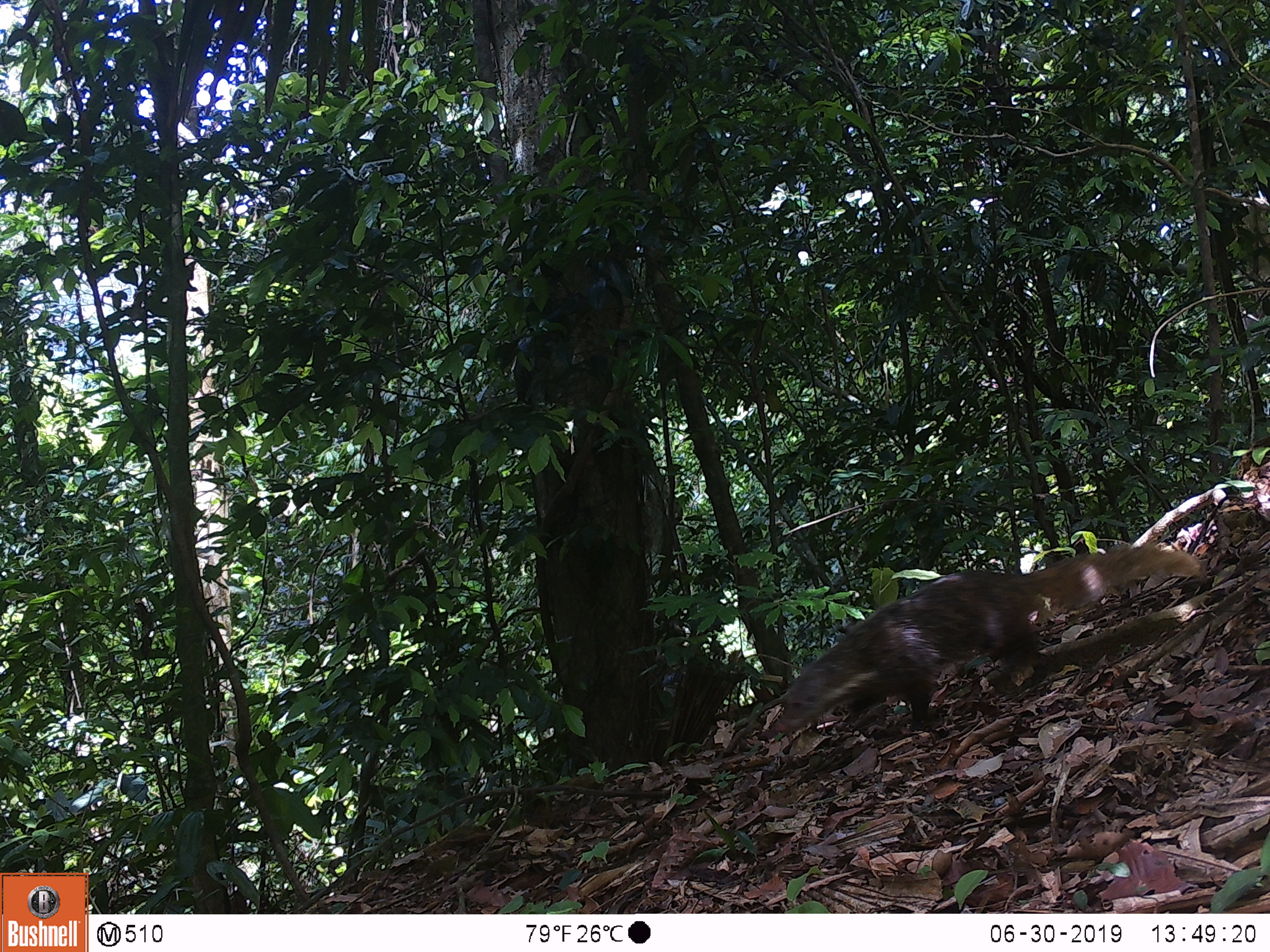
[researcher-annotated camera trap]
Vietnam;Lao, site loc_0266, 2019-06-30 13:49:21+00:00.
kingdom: Animalia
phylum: Chordata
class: Mammalia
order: Carnivora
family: Herpestidae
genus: Urva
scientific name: Urva urva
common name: crab-eating mongoose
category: crab eating mongoose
Crab eating mongoose (crab-eating mongoose) (Urva urva). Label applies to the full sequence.